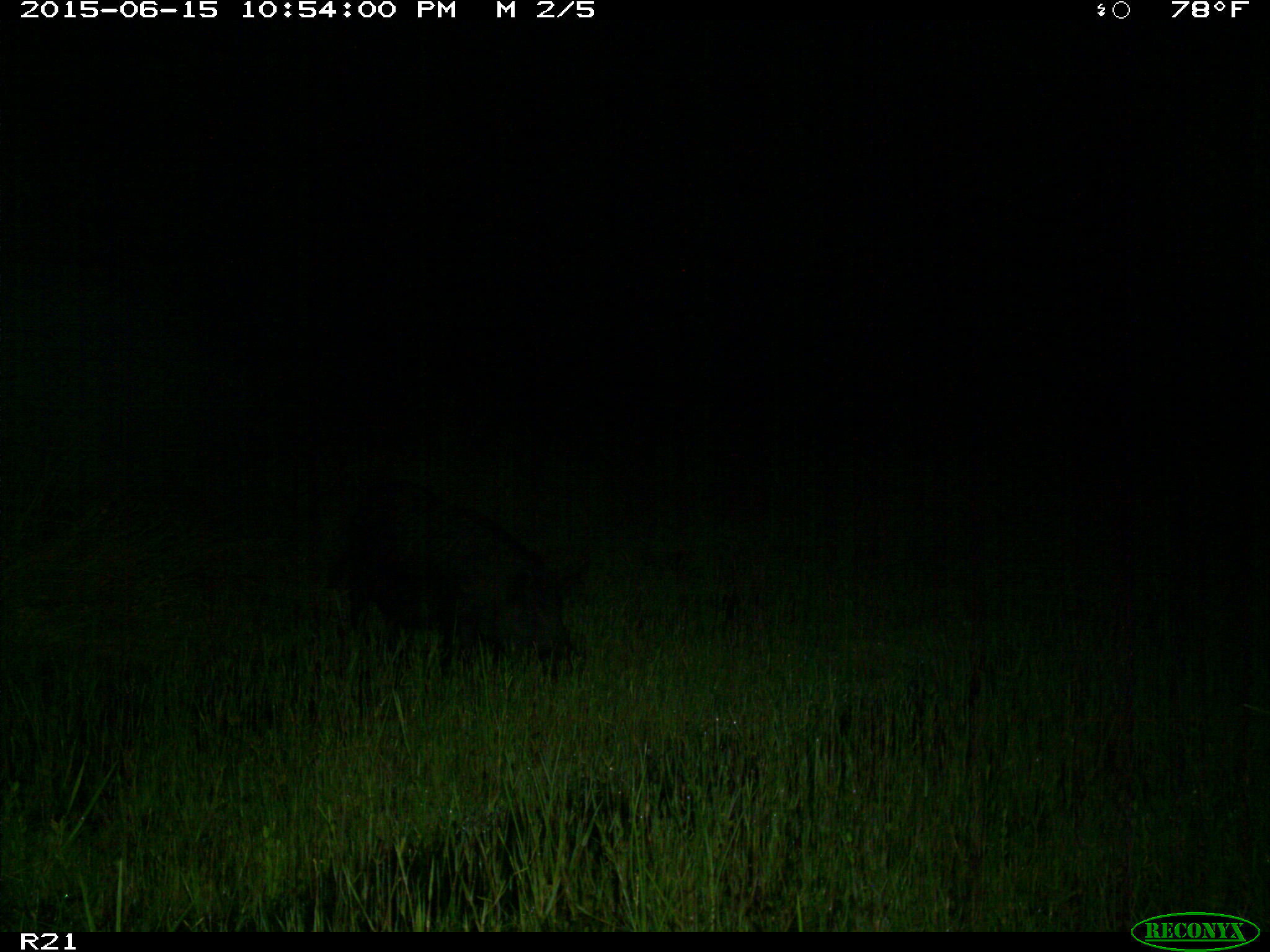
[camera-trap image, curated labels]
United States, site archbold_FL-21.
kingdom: Animalia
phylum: Chordata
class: Mammalia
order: Artiodactyla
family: Suidae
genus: Sus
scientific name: Sus scrofa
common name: wild boar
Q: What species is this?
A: Sus scrofa (wild boar).